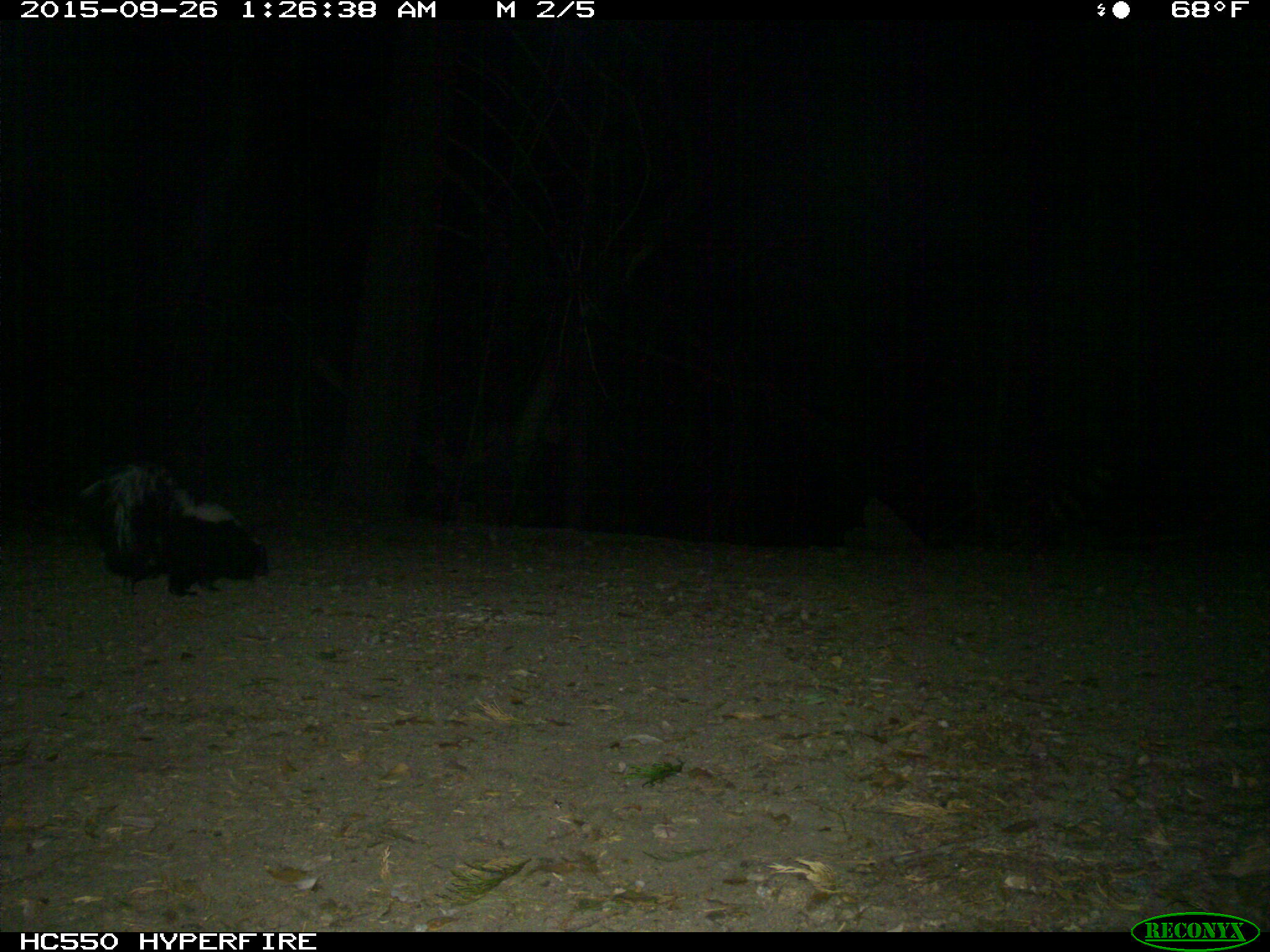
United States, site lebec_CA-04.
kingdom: Animalia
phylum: Chordata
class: Mammalia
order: Carnivora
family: Mephitidae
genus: Mephitis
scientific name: Mephitis mephitis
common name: striped skunk